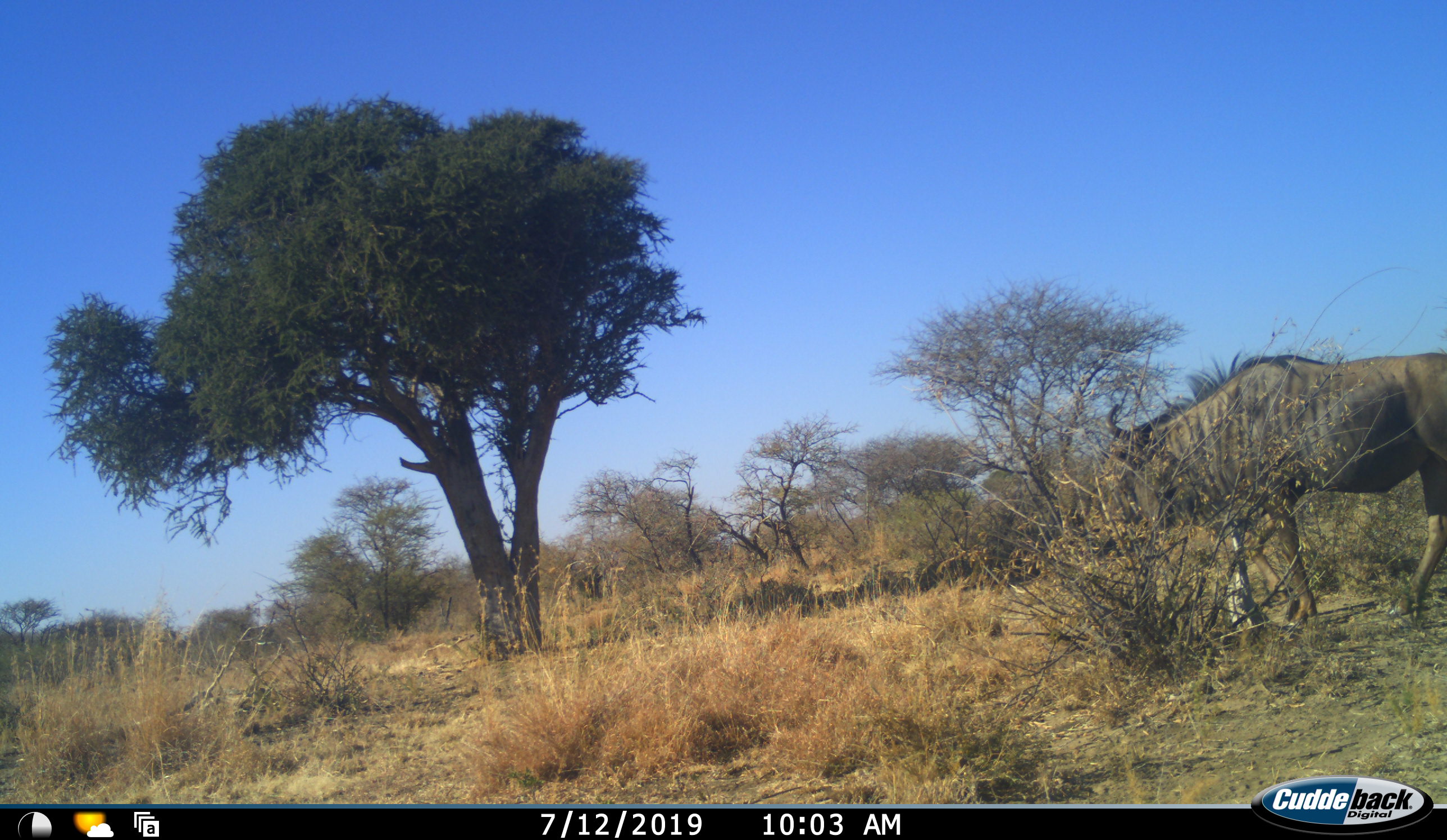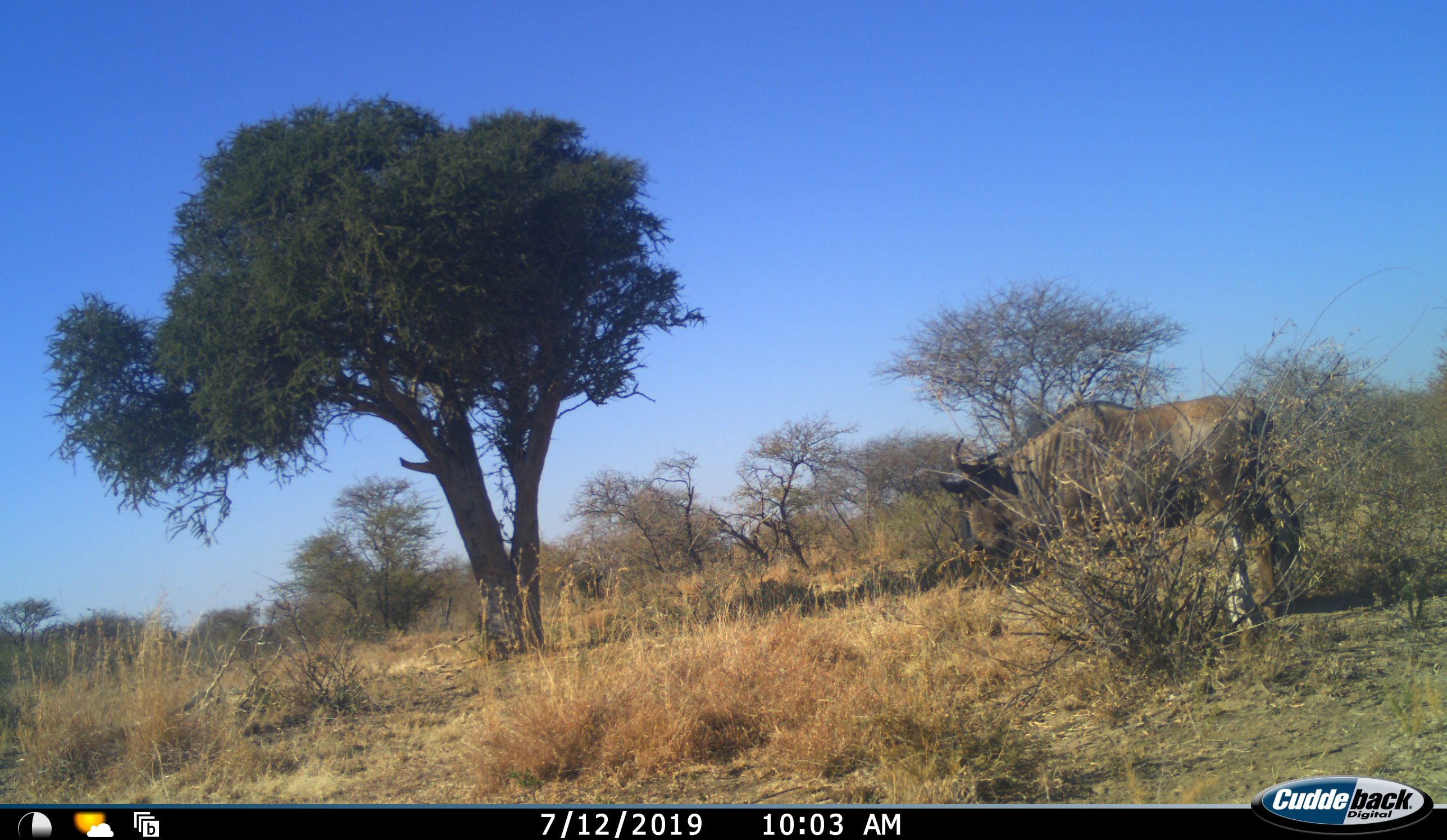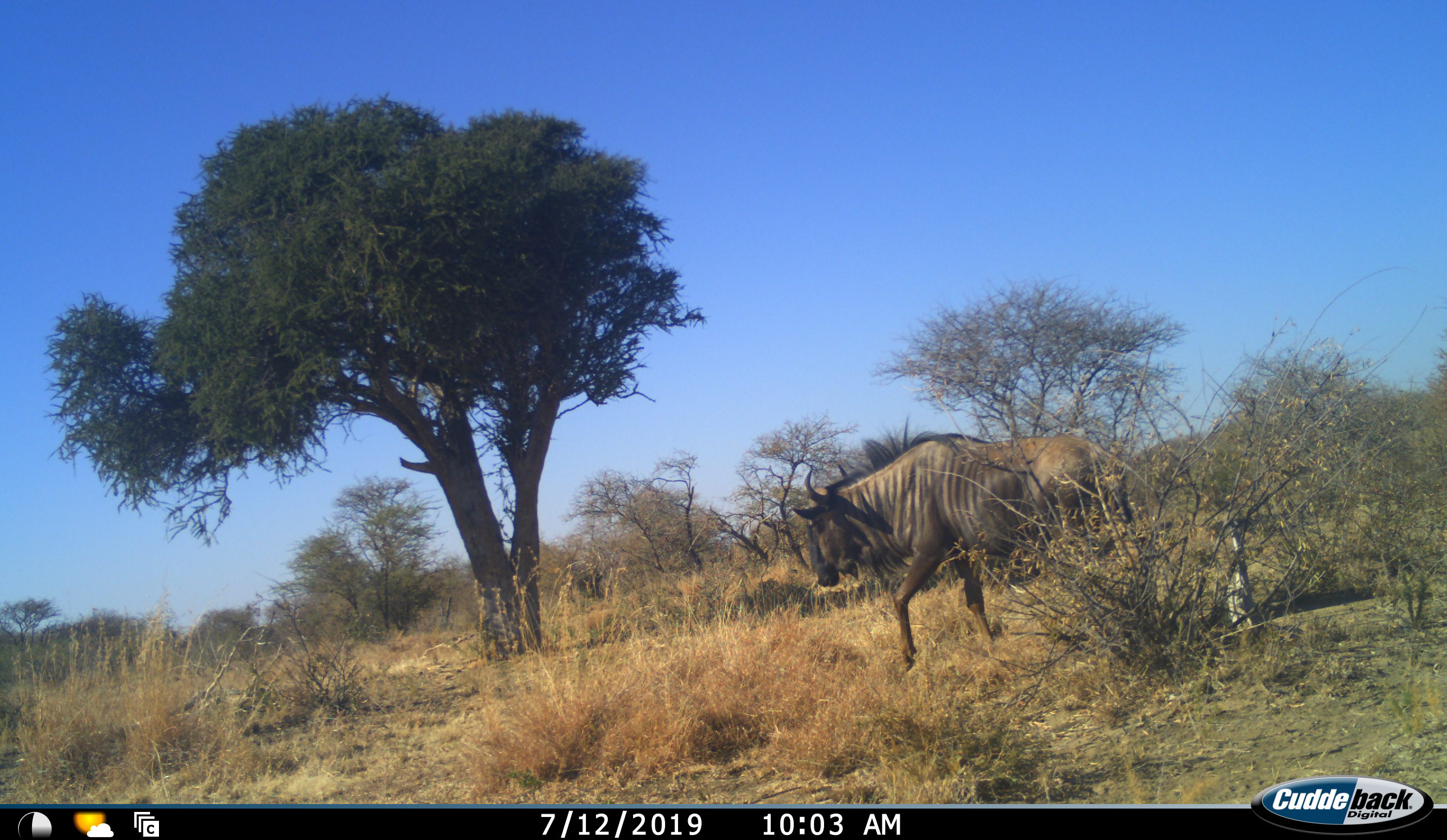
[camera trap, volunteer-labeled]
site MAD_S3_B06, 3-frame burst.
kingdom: Animalia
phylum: Chordata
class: Mammalia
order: Artiodactyla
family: Bovidae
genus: Connochaetes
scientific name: Connochaetes taurinus taurinus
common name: blue wildebeest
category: wildebeestblue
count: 1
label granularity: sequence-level